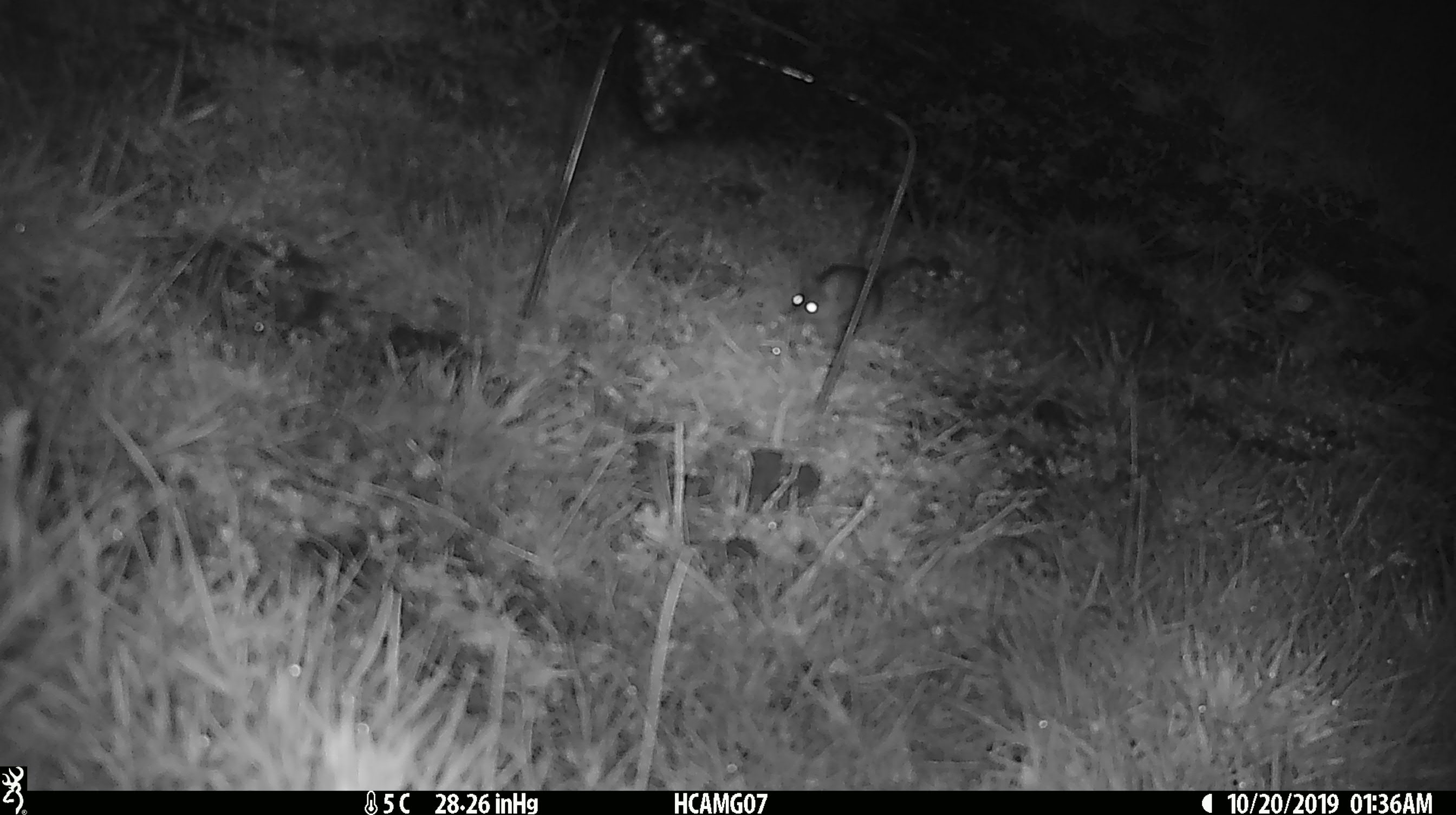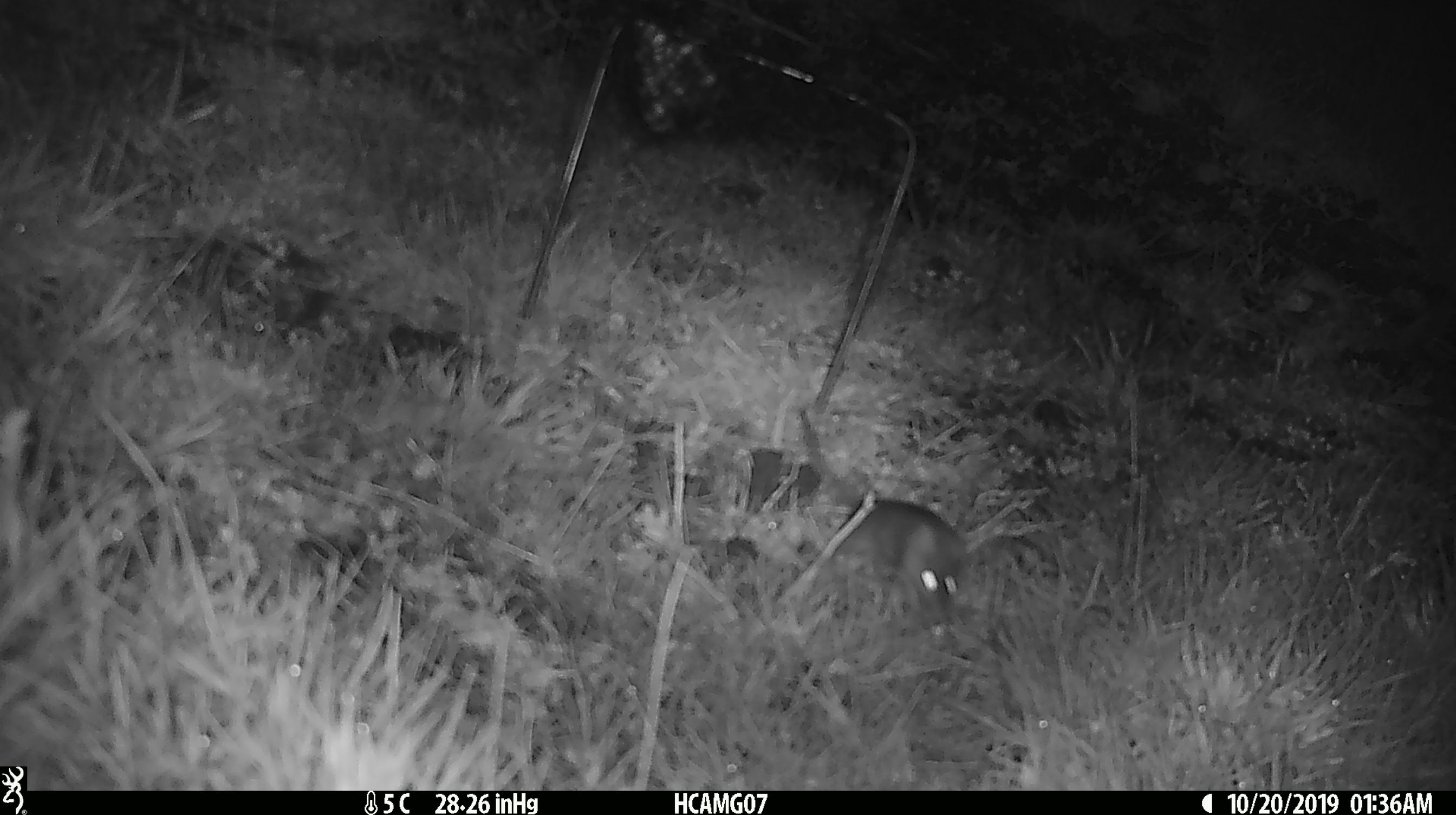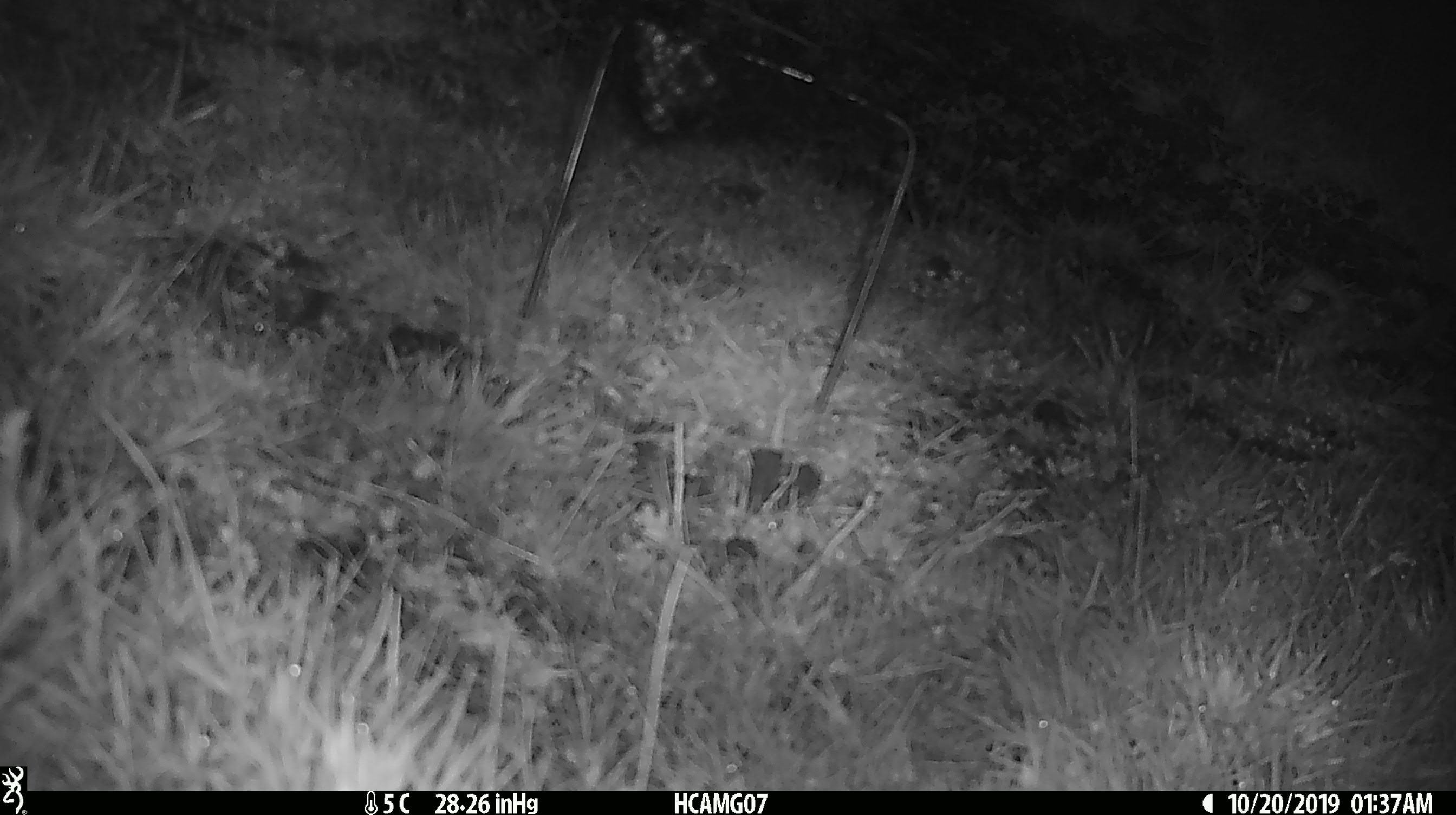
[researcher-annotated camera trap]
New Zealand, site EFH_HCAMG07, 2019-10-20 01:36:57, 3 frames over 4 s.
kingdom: Animalia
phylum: Chordata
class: Mammalia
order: Rodentia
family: Muridae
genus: Mus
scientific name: Mus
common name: mouse